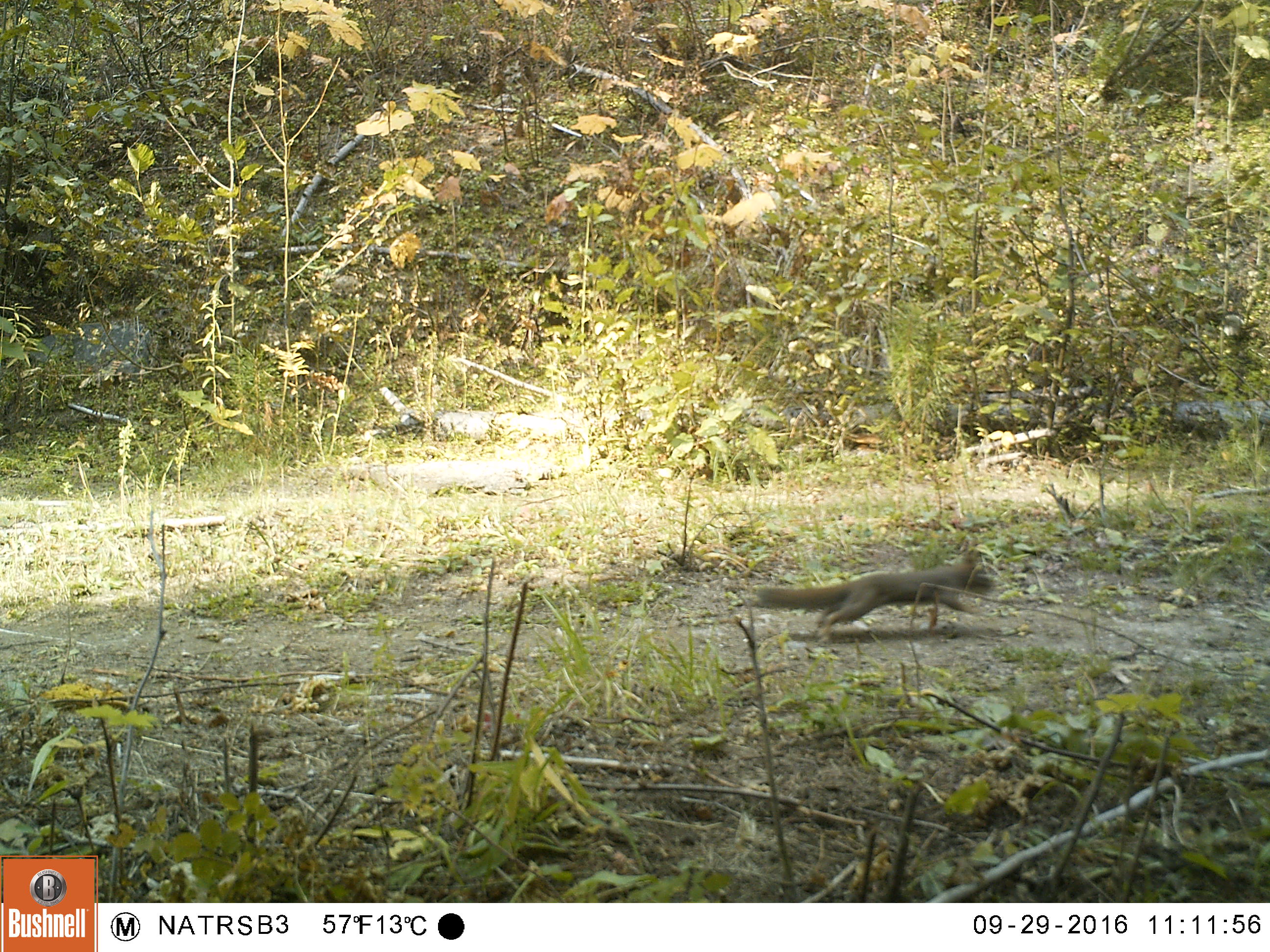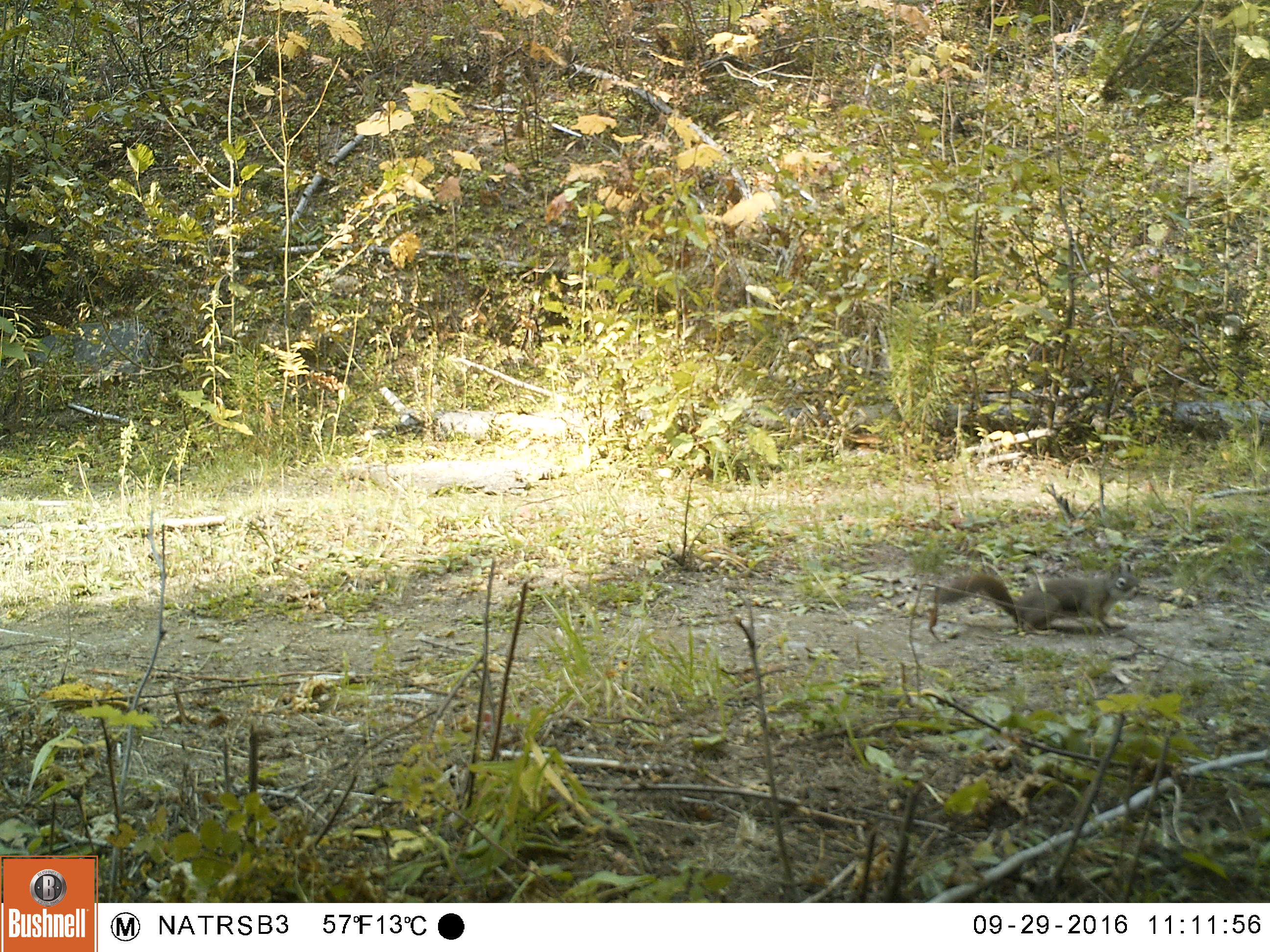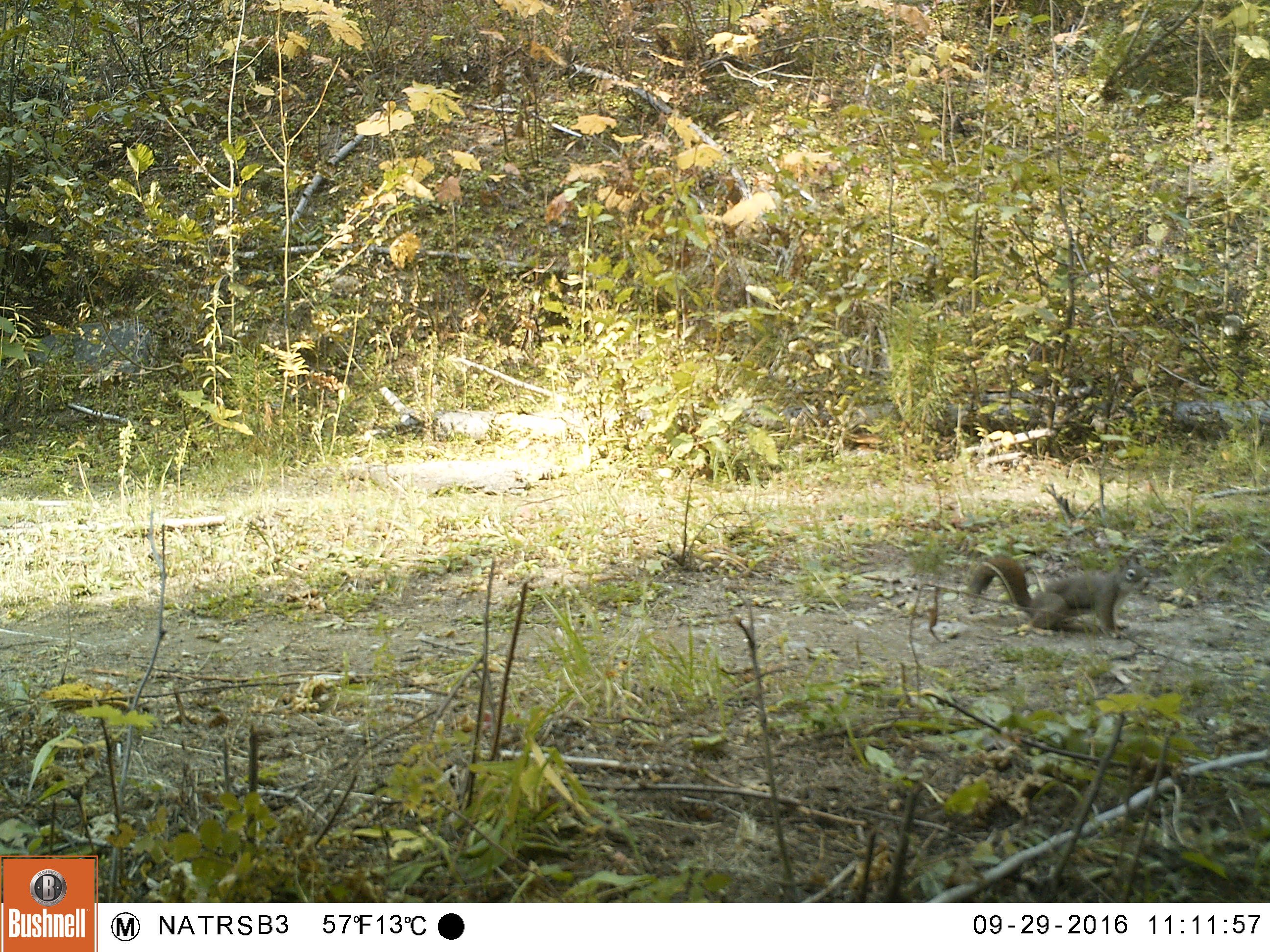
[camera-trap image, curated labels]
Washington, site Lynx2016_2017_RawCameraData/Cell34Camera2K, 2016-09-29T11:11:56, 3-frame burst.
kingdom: Animalia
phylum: Chordata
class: Mammalia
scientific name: Mammalia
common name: small mammal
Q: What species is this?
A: Small mammal (Mammalia).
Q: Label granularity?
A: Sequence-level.